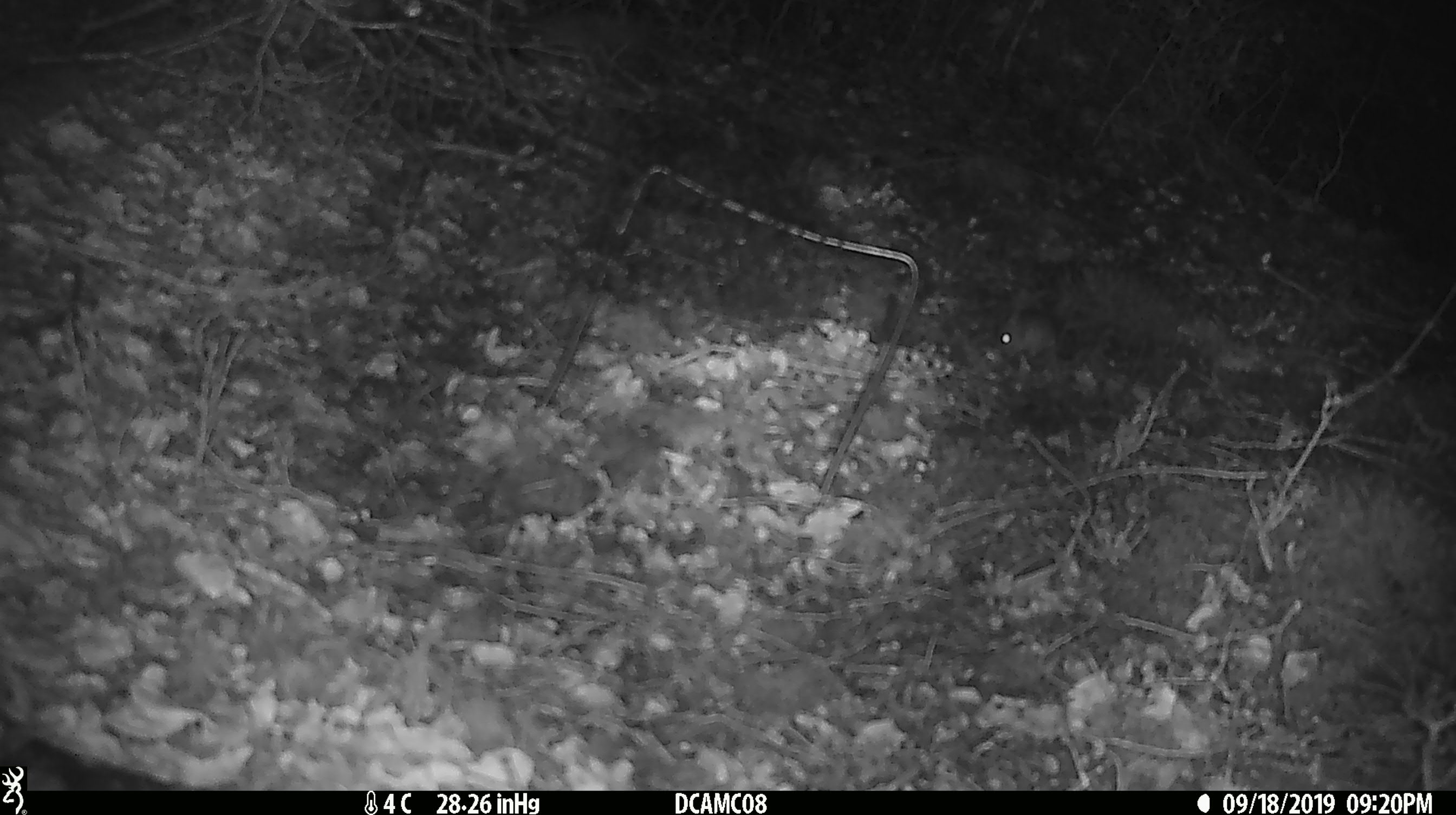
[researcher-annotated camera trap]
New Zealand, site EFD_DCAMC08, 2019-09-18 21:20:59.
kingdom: Animalia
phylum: Chordata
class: Mammalia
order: Rodentia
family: Muridae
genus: Mus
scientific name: Mus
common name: mouse